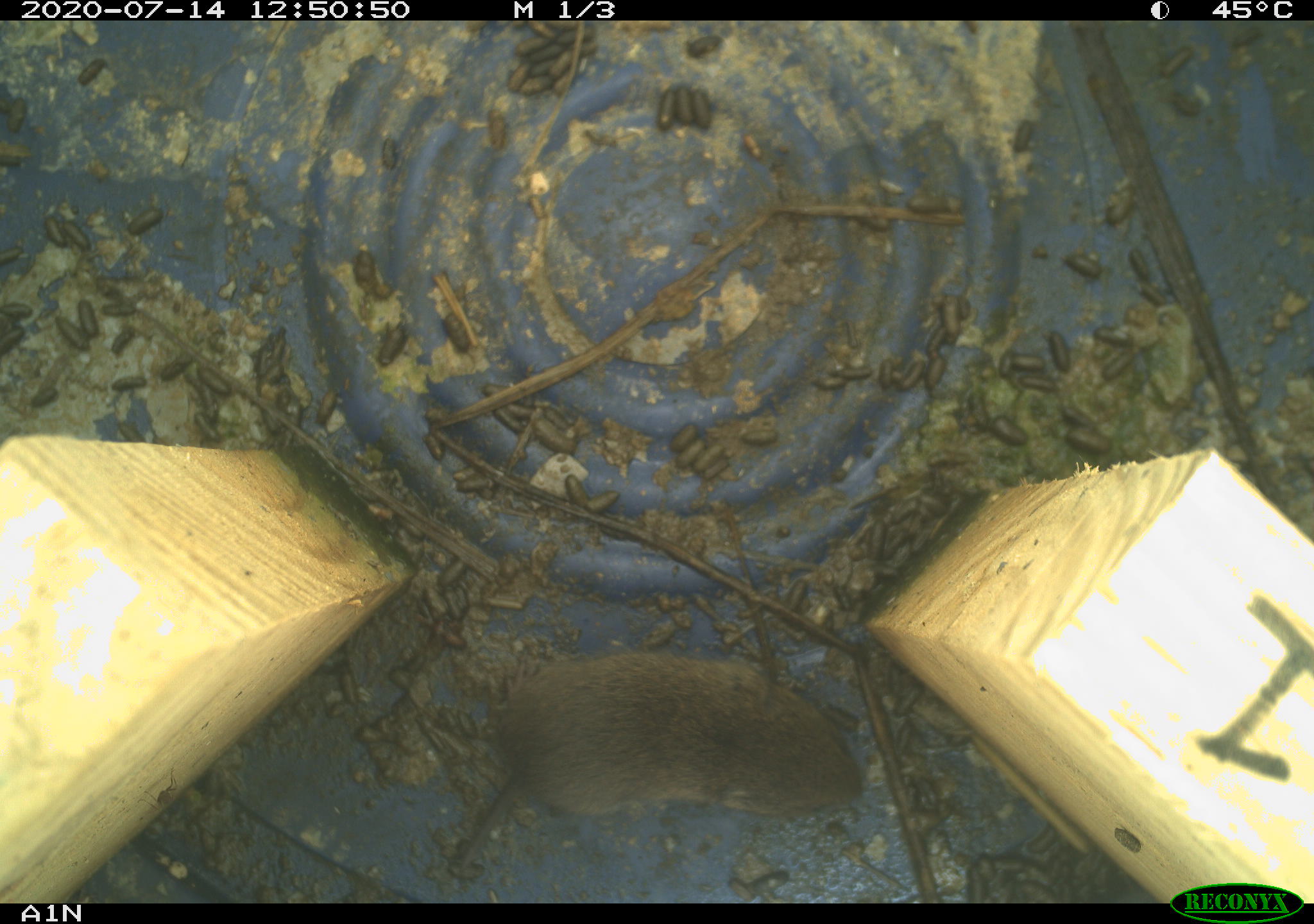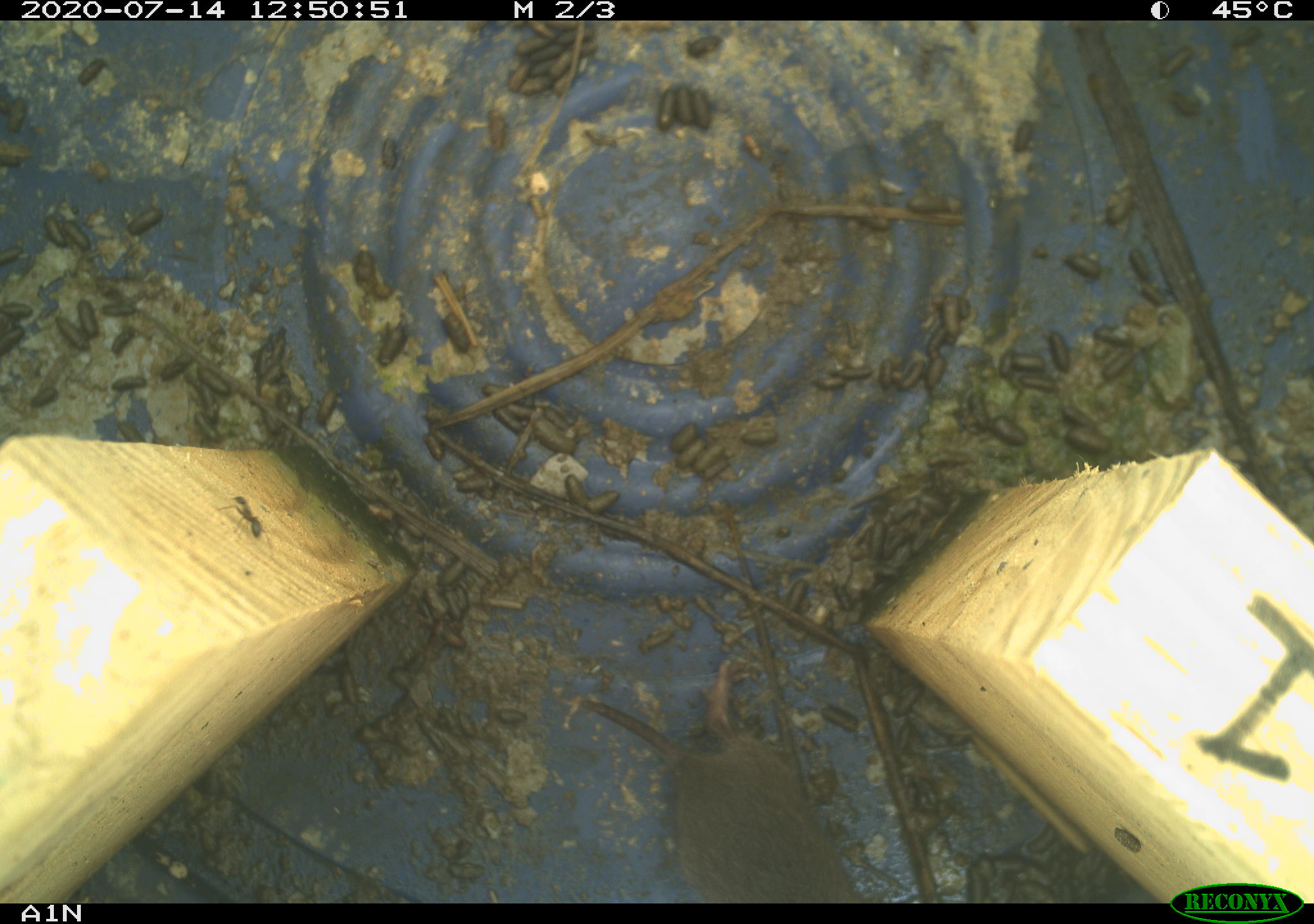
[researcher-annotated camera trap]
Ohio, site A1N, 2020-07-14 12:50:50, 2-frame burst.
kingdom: Animalia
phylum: Chordata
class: Mammalia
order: Rodentia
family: Cricetidae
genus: Microtus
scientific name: Microtus pennsylvanicus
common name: meadow vole